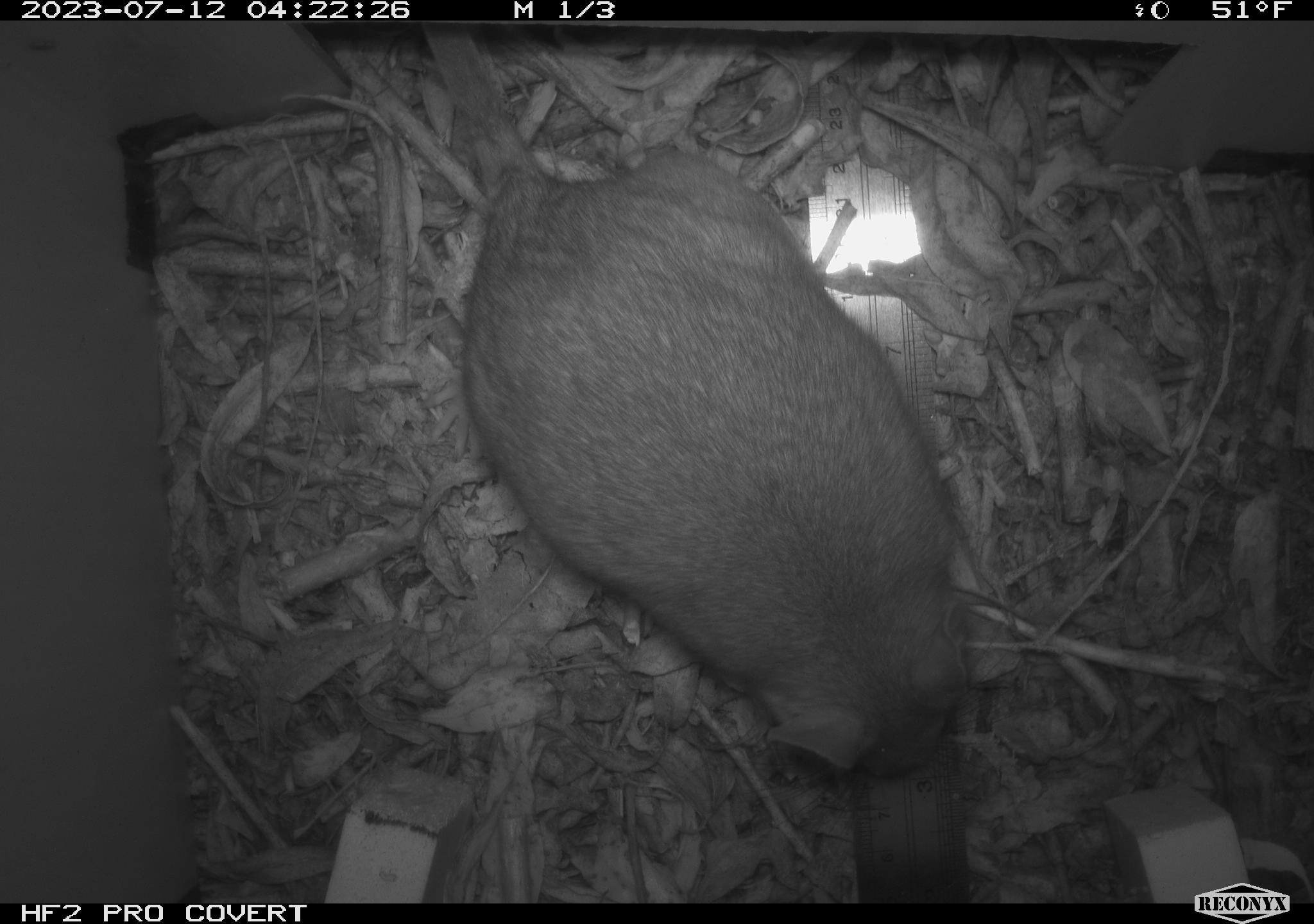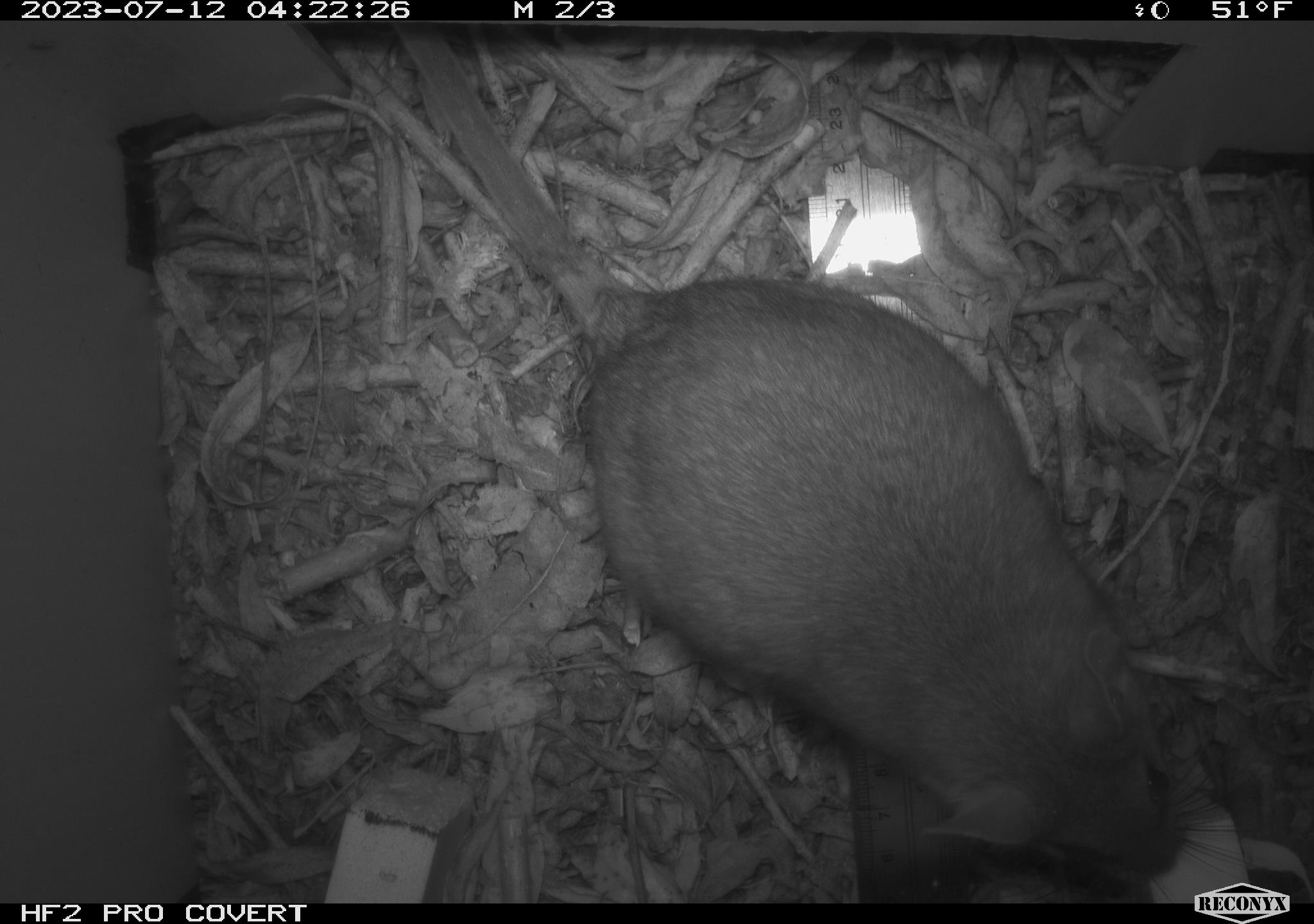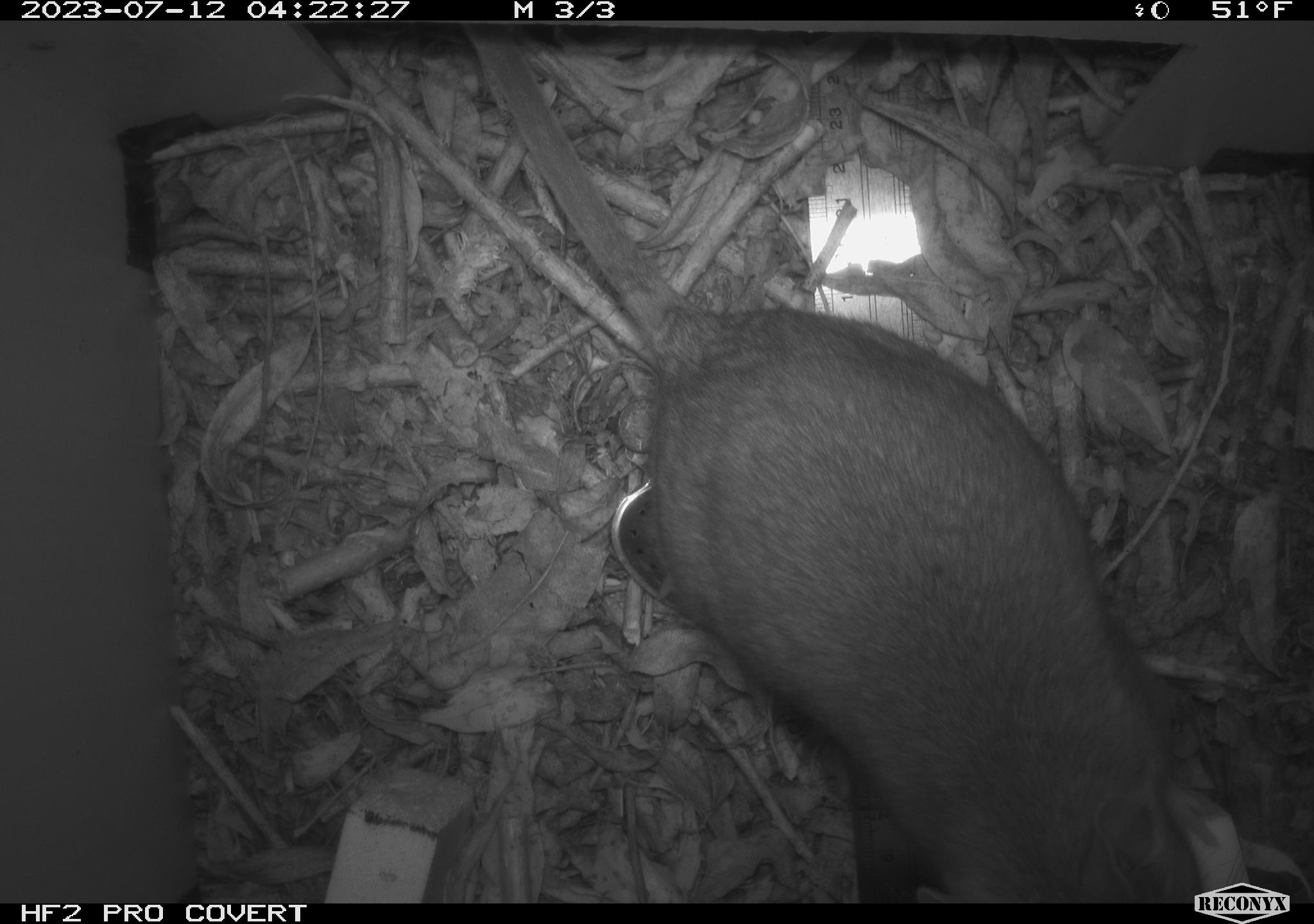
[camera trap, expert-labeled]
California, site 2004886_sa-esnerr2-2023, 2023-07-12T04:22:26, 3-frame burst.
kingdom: Animalia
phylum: Chordata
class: Mammalia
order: Rodentia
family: Cricetidae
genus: Neotoma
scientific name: Neotoma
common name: pack rat or woodrat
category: neotoma species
Neotoma species (pack rat or woodrat) (Neotoma).